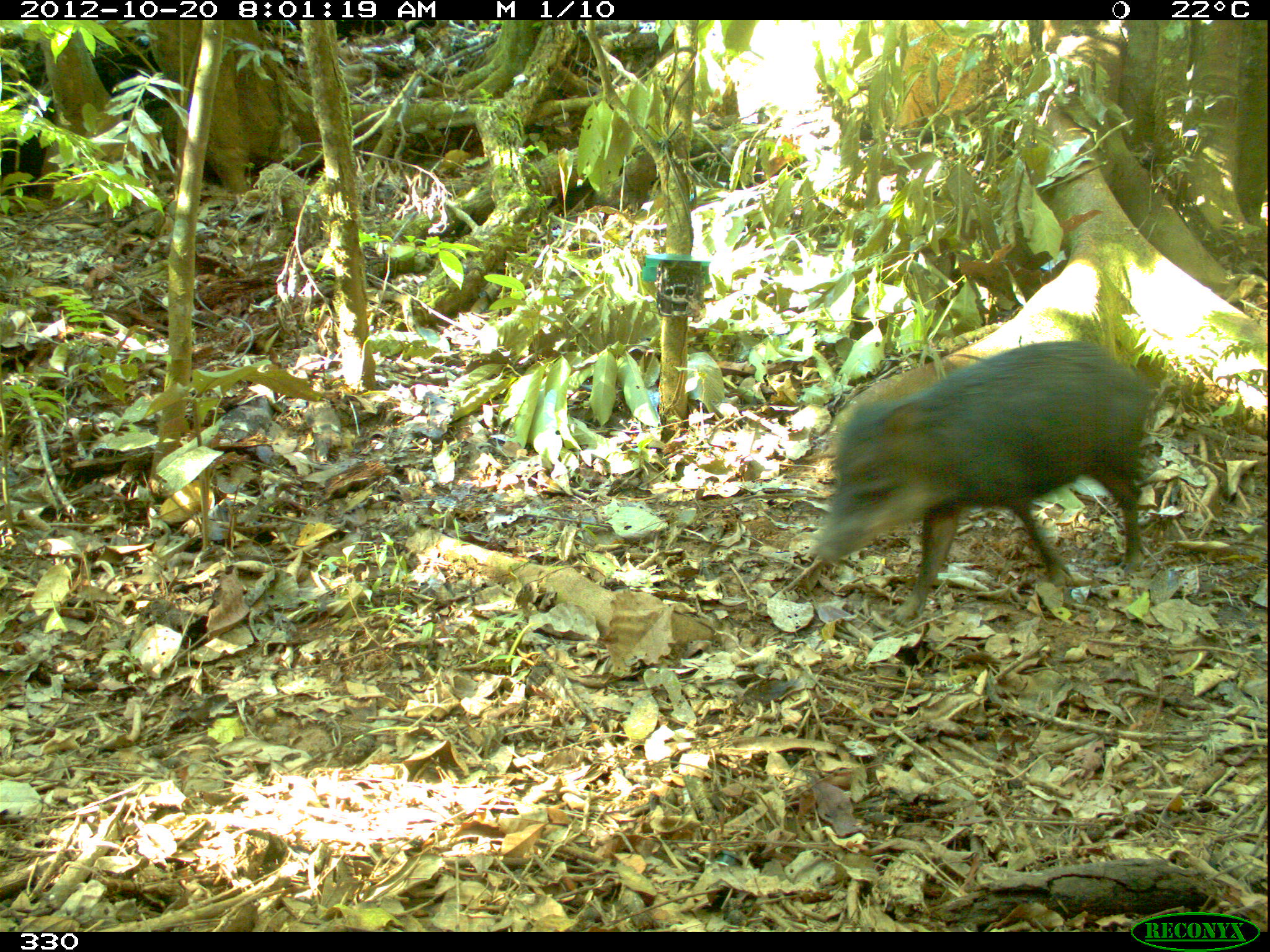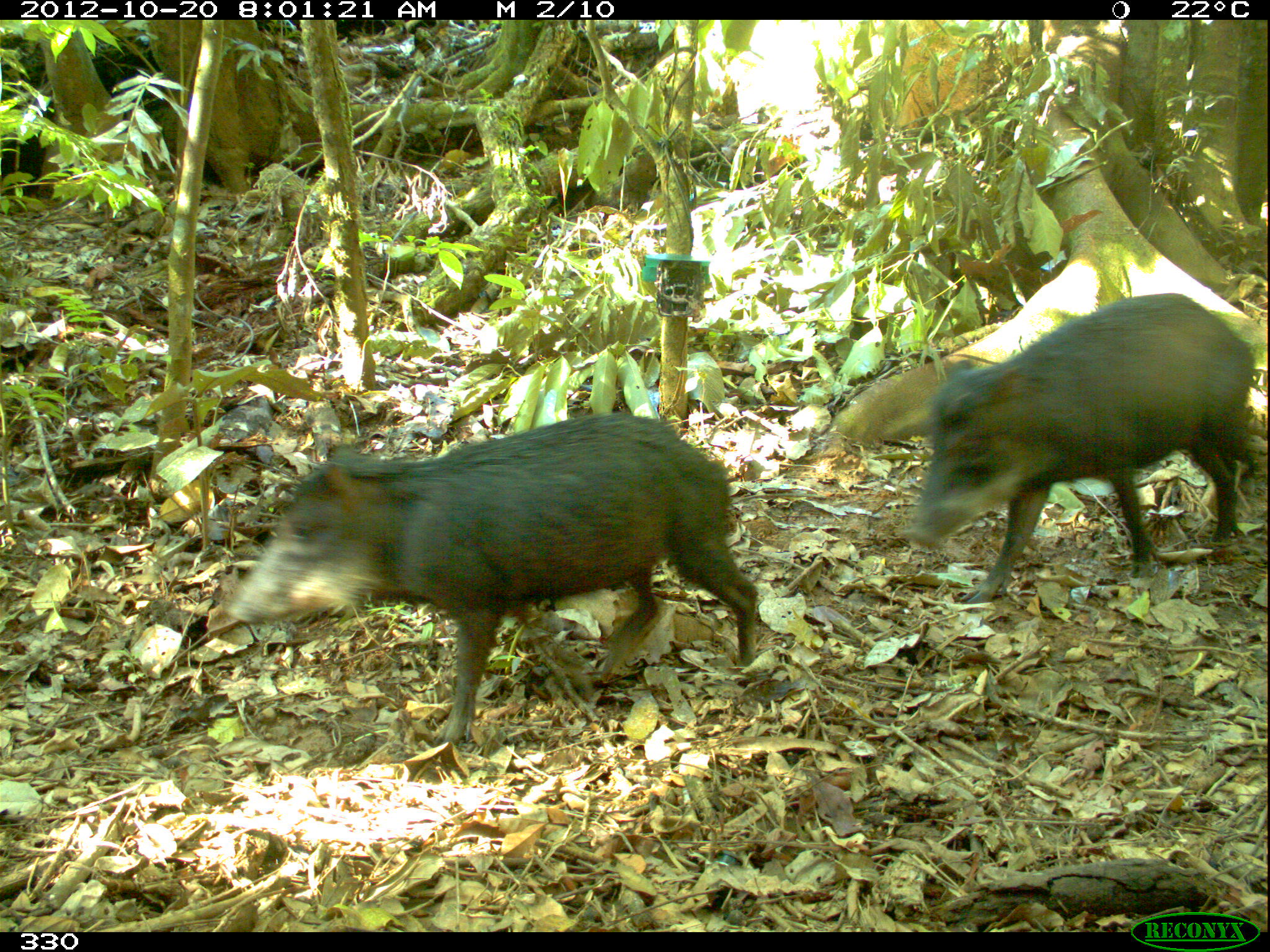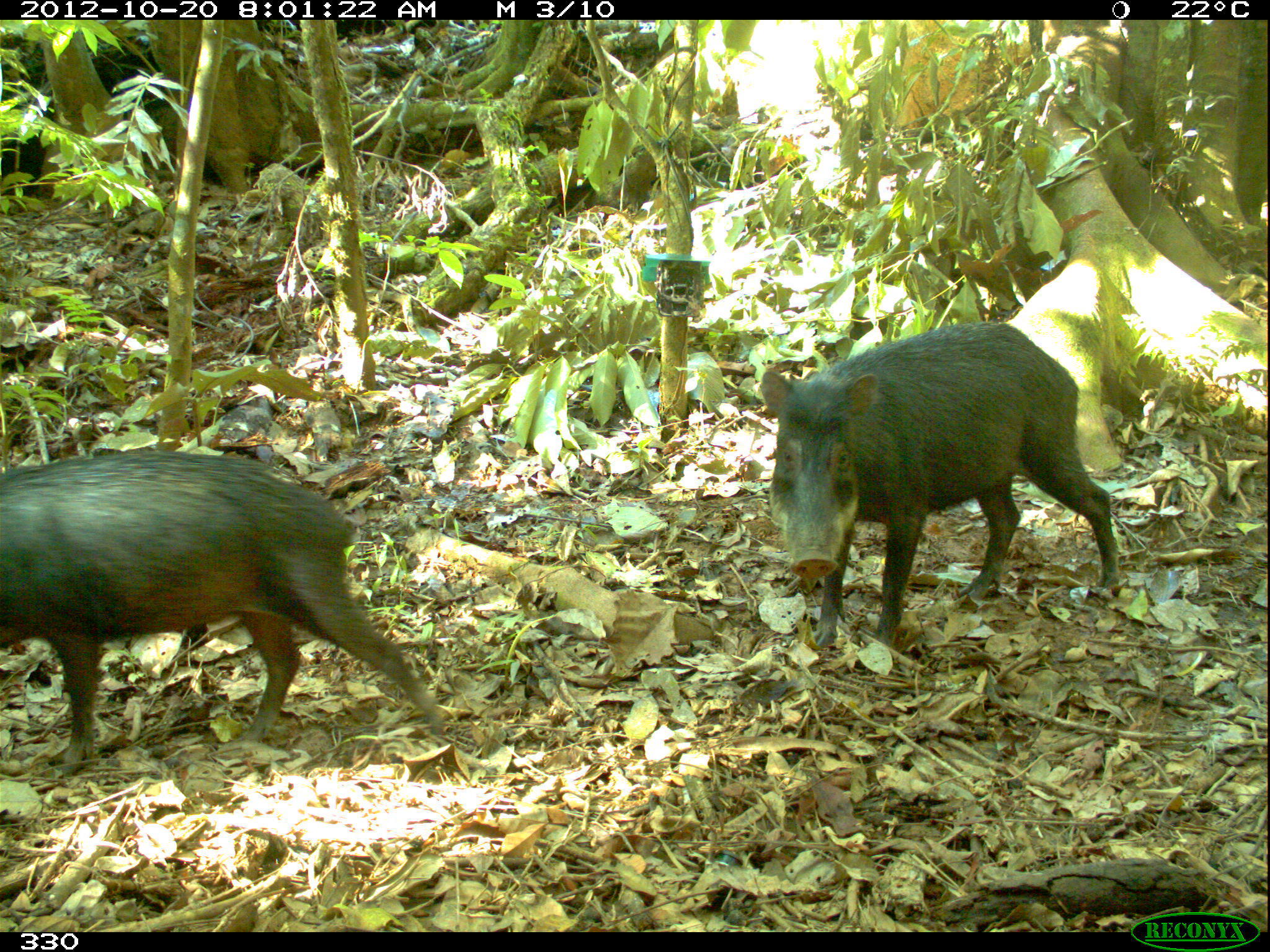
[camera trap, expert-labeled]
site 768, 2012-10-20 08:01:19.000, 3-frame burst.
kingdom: Animalia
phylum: Chordata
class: Mammalia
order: Artiodactyla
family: Tayassuidae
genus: Tayassu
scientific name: Tayassu pecari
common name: white-lipped peccary